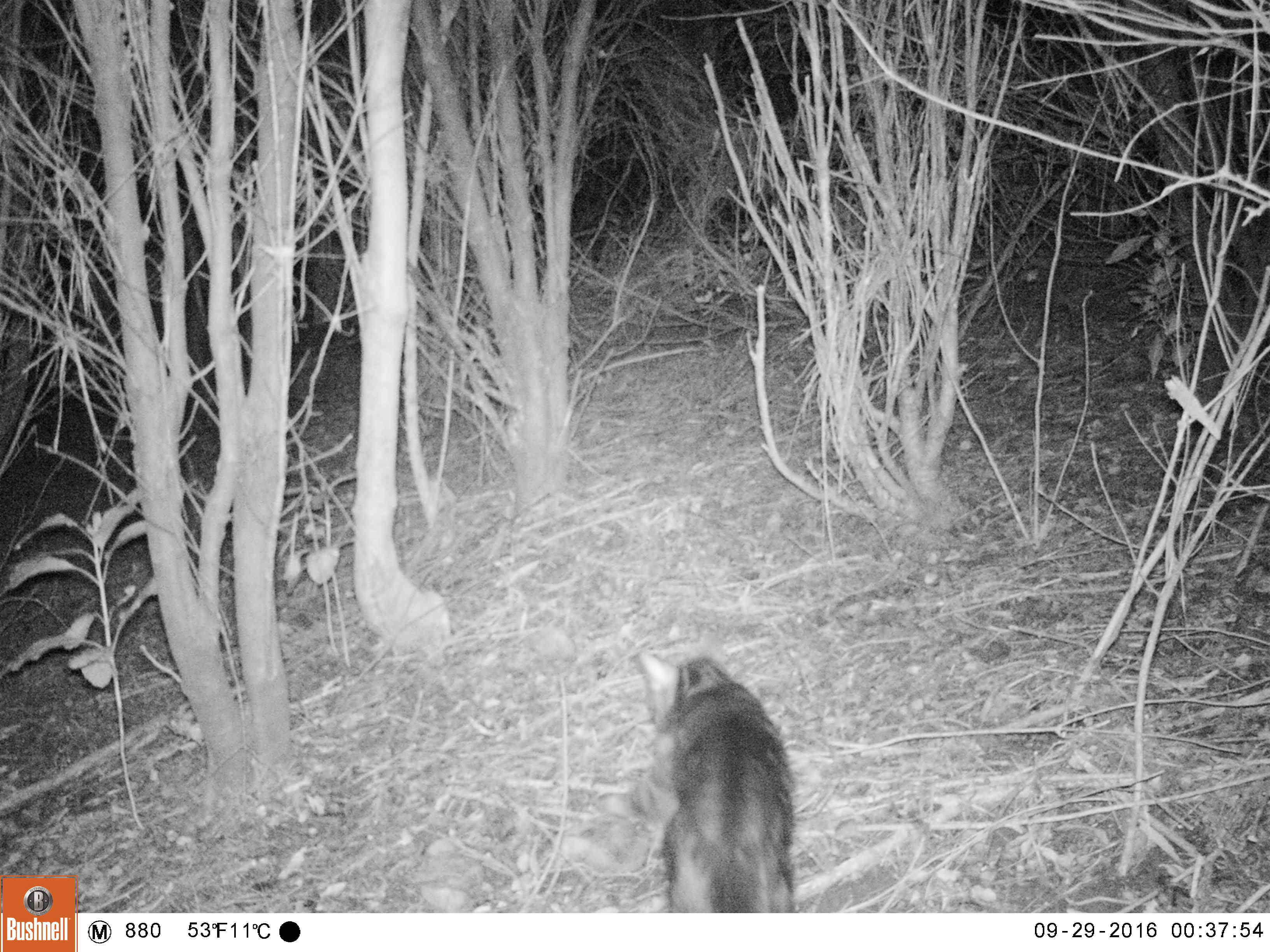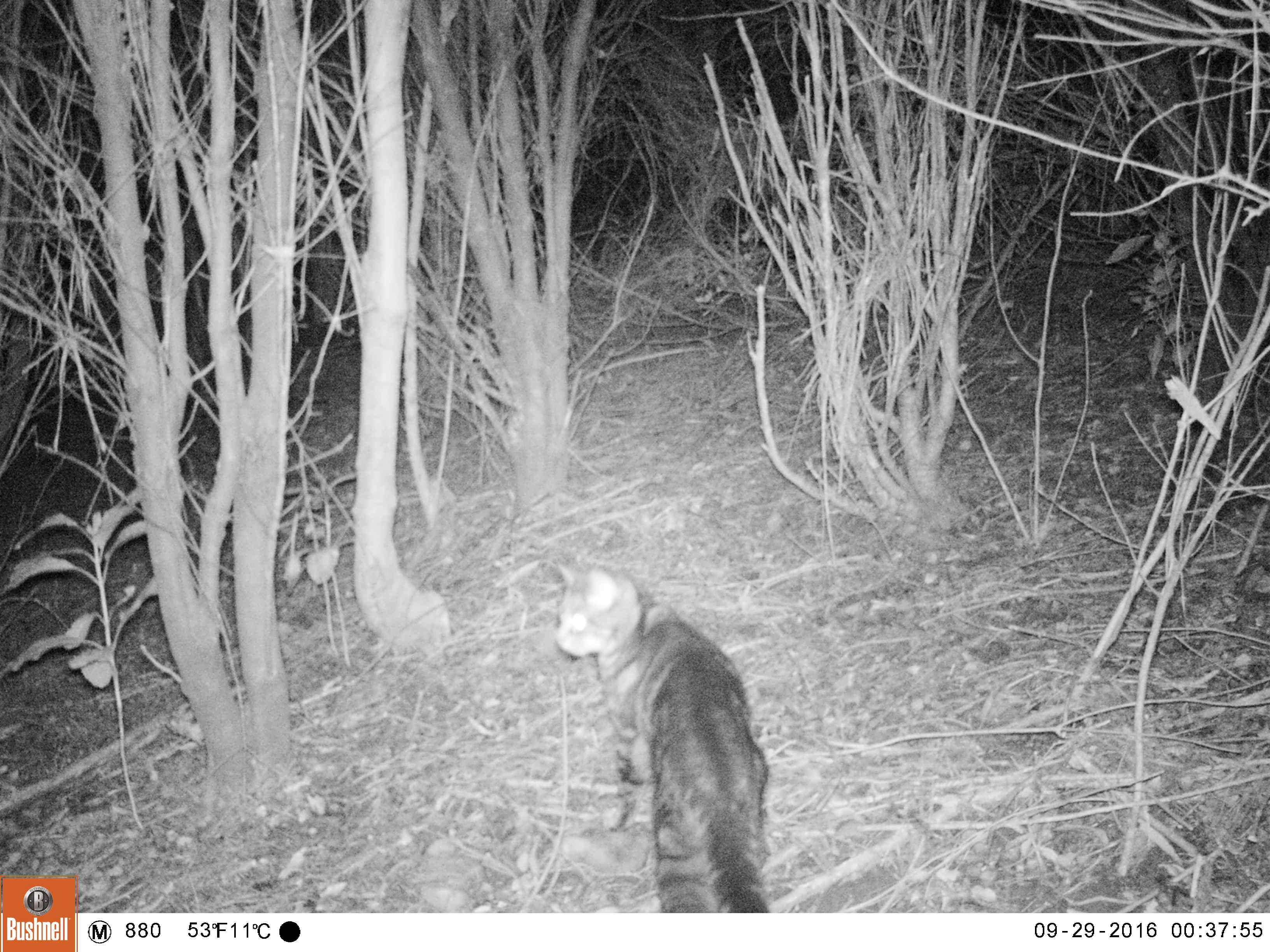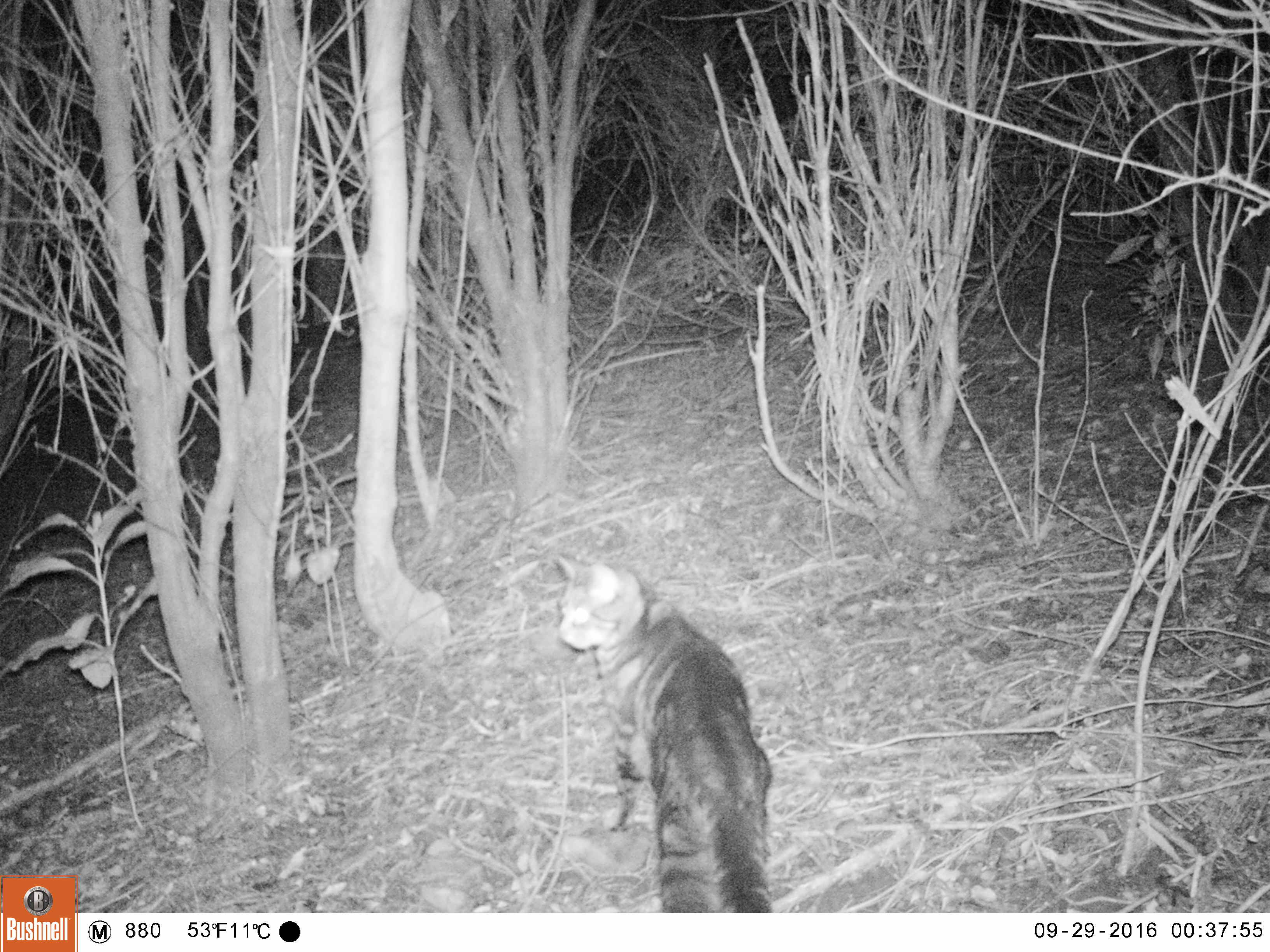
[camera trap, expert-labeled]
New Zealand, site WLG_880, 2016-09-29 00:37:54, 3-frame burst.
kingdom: Animalia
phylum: Chordata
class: Mammalia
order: Carnivora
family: Felidae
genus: Felis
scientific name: Felis catus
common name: domestic cat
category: cat